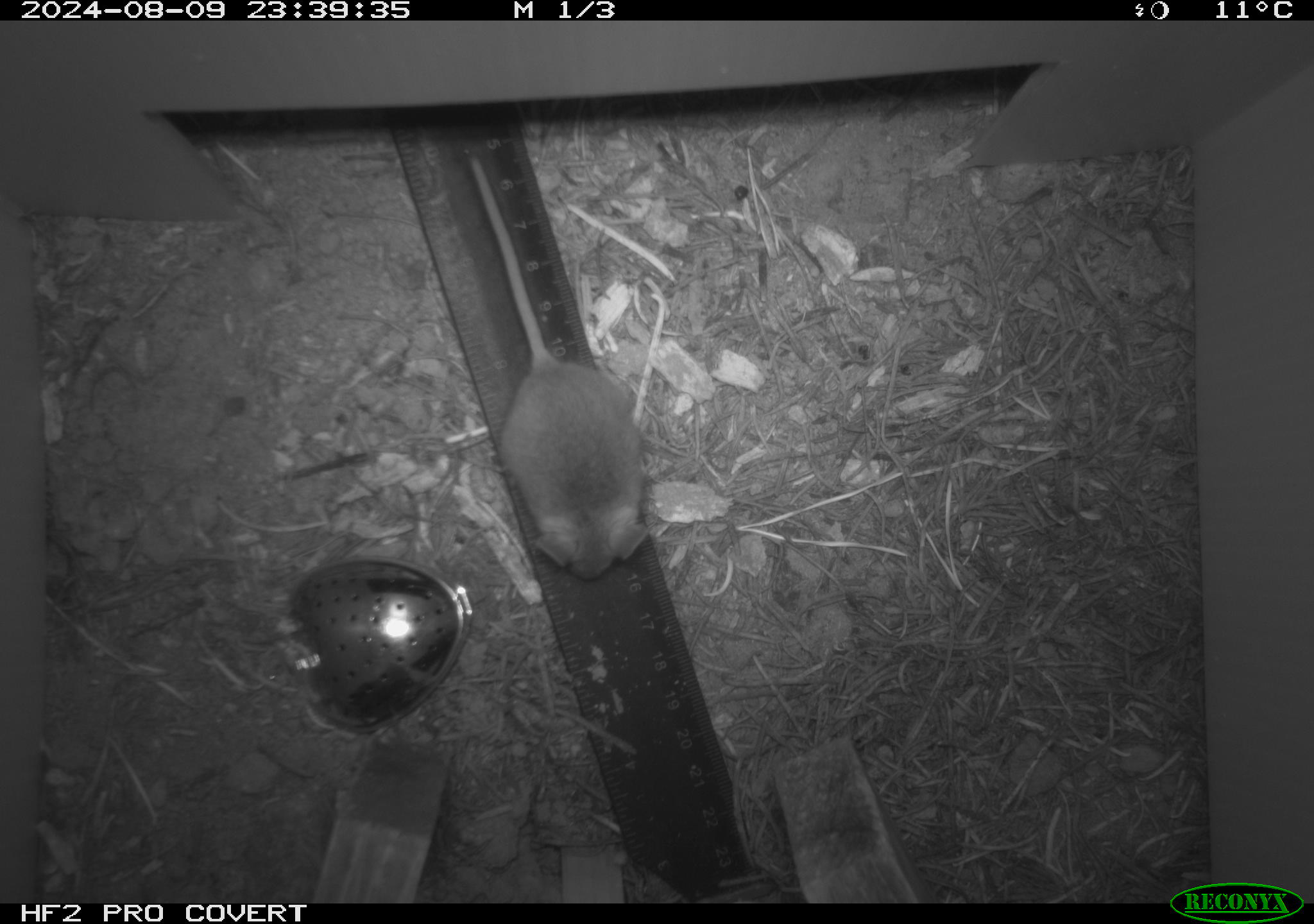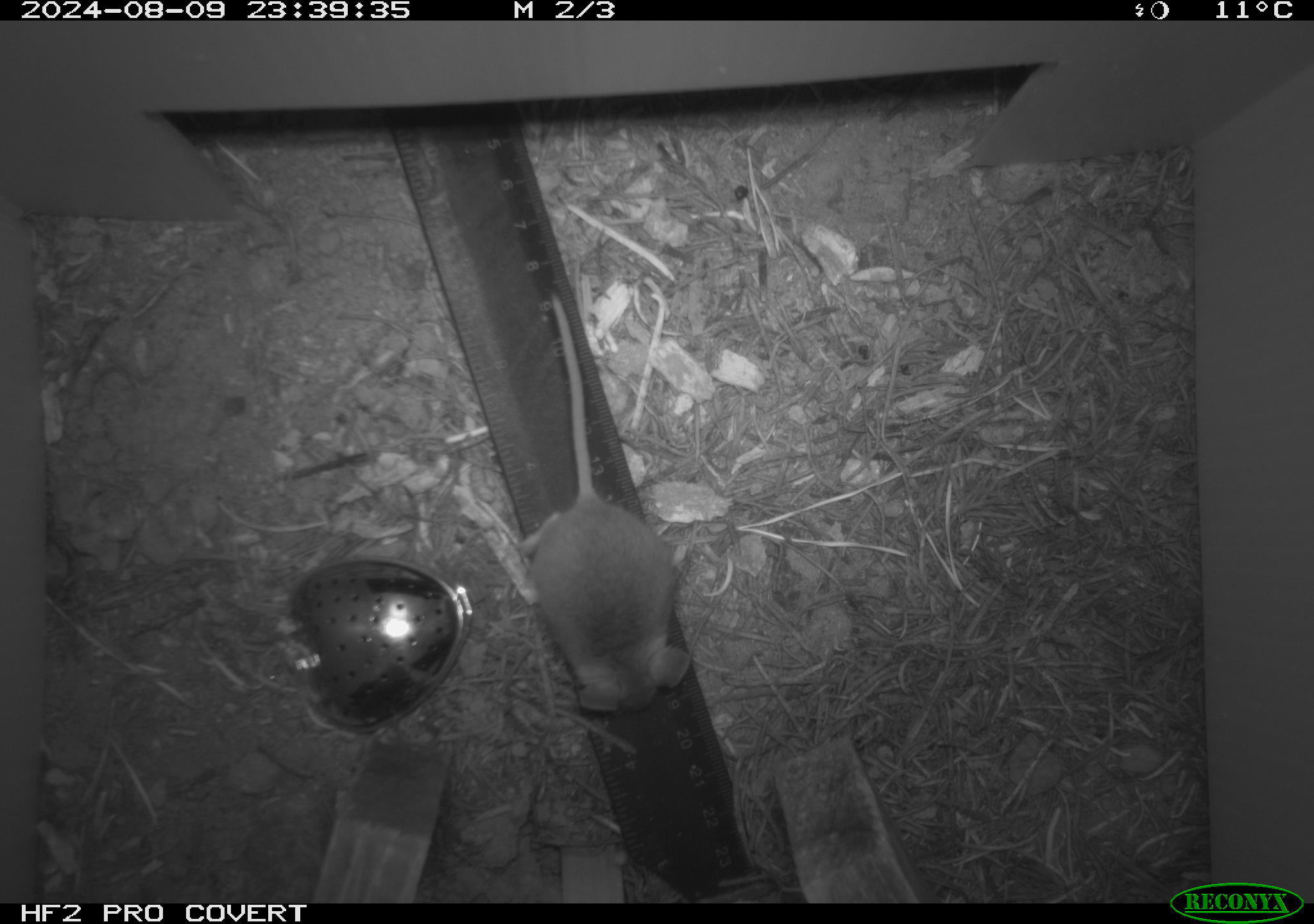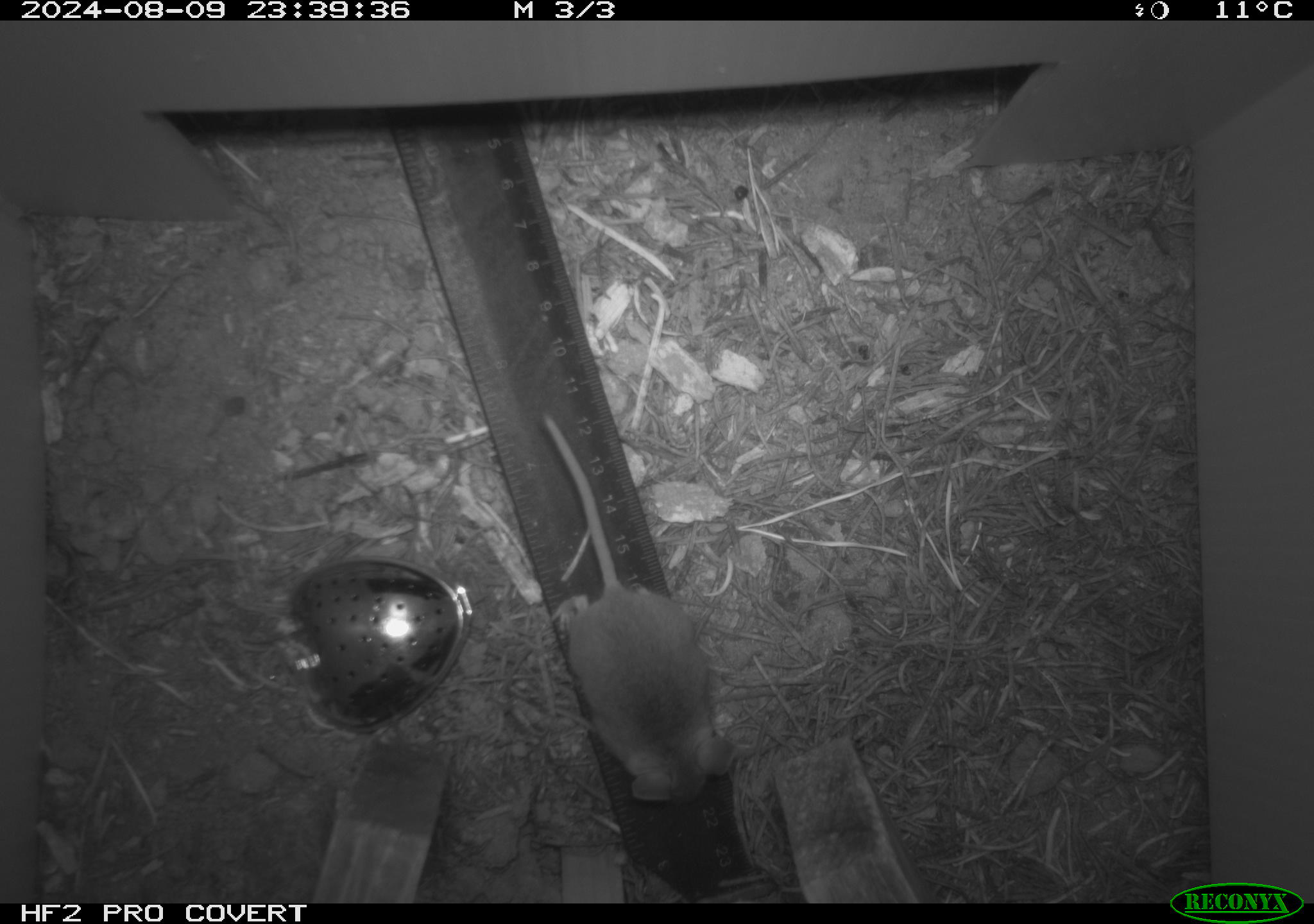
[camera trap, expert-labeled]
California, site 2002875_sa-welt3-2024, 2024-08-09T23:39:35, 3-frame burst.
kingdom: Animalia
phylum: Chordata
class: Mammalia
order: Rodentia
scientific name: Rodentia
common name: mouse species